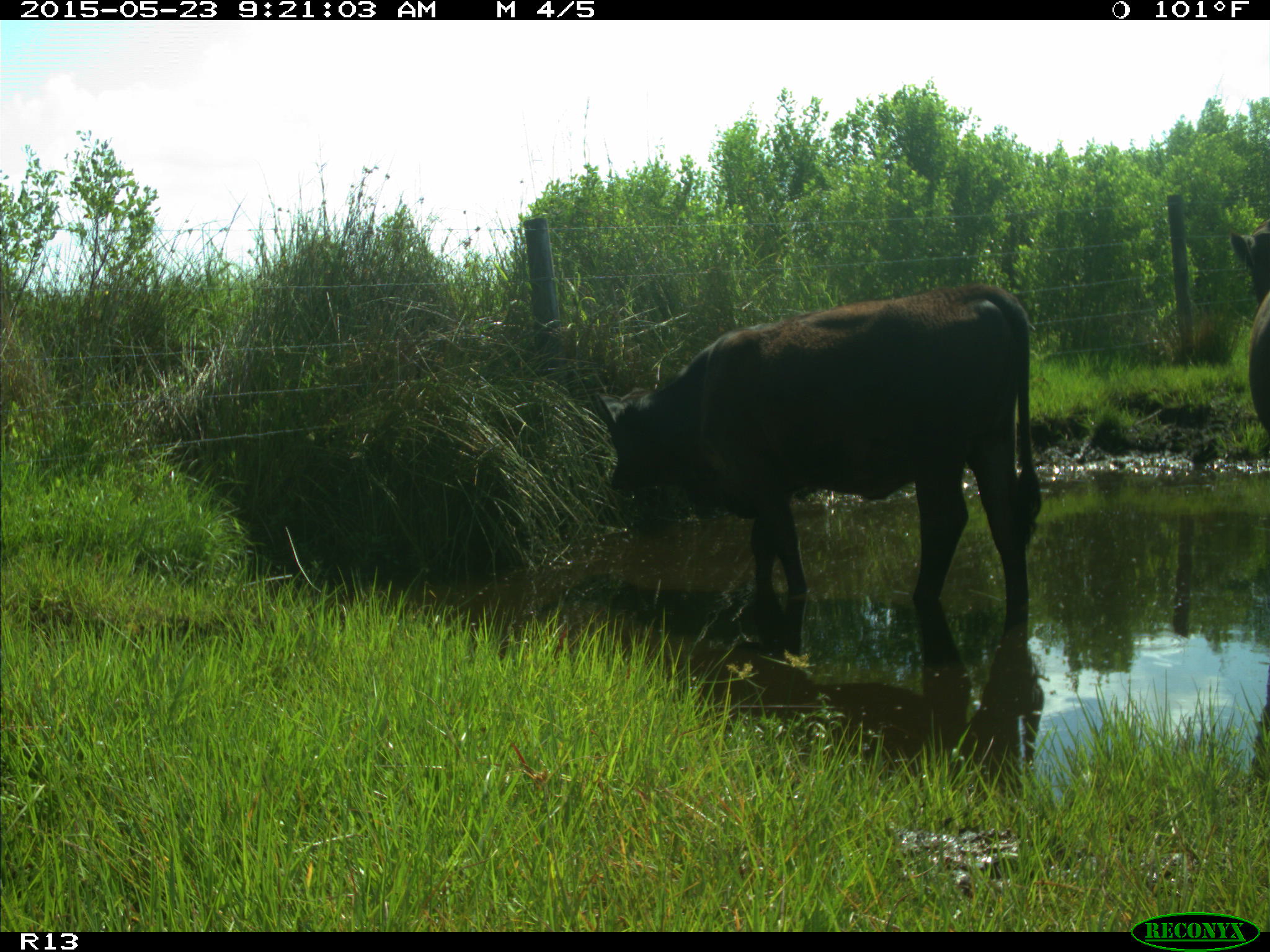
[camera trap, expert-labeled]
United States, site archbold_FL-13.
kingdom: Animalia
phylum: Chordata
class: Mammalia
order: Artiodactyla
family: Bovidae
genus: Bos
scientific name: Bos taurus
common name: domestic cow